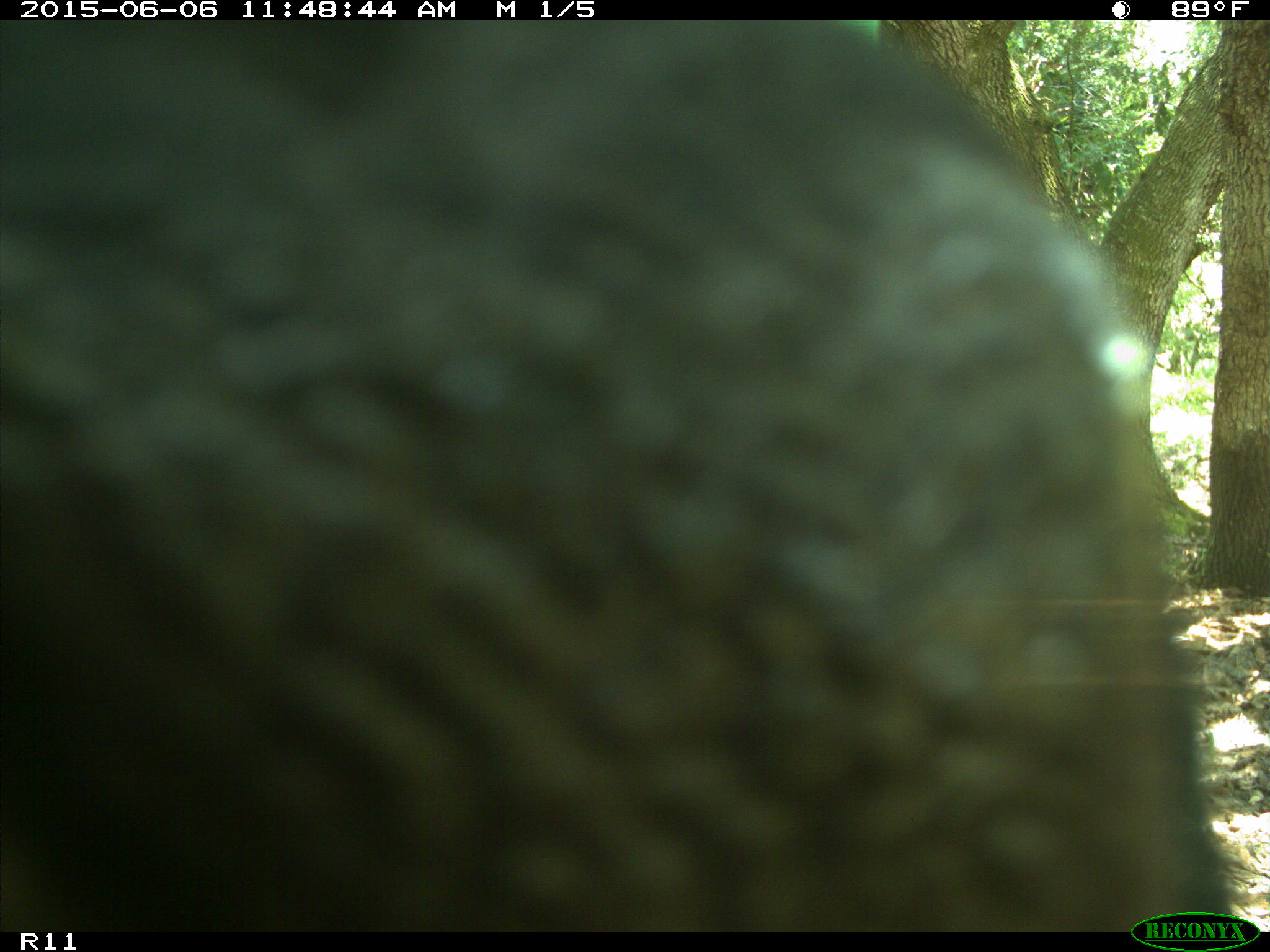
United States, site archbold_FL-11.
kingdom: Animalia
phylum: Chordata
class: Mammalia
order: Artiodactyla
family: Bovidae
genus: Bos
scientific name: Bos taurus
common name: domestic cow